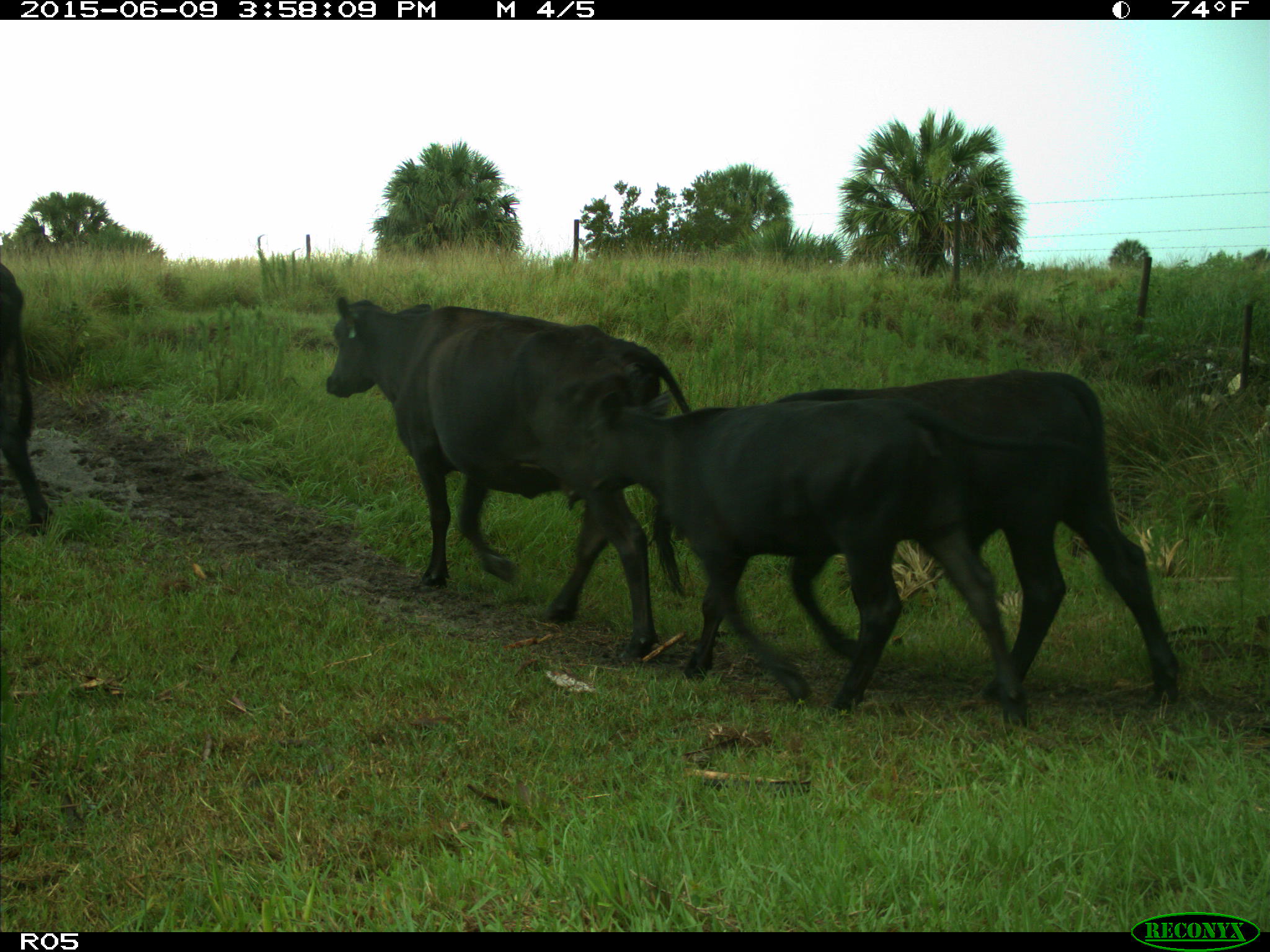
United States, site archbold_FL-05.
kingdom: Animalia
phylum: Chordata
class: Mammalia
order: Artiodactyla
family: Bovidae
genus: Bos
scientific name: Bos taurus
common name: domestic cow